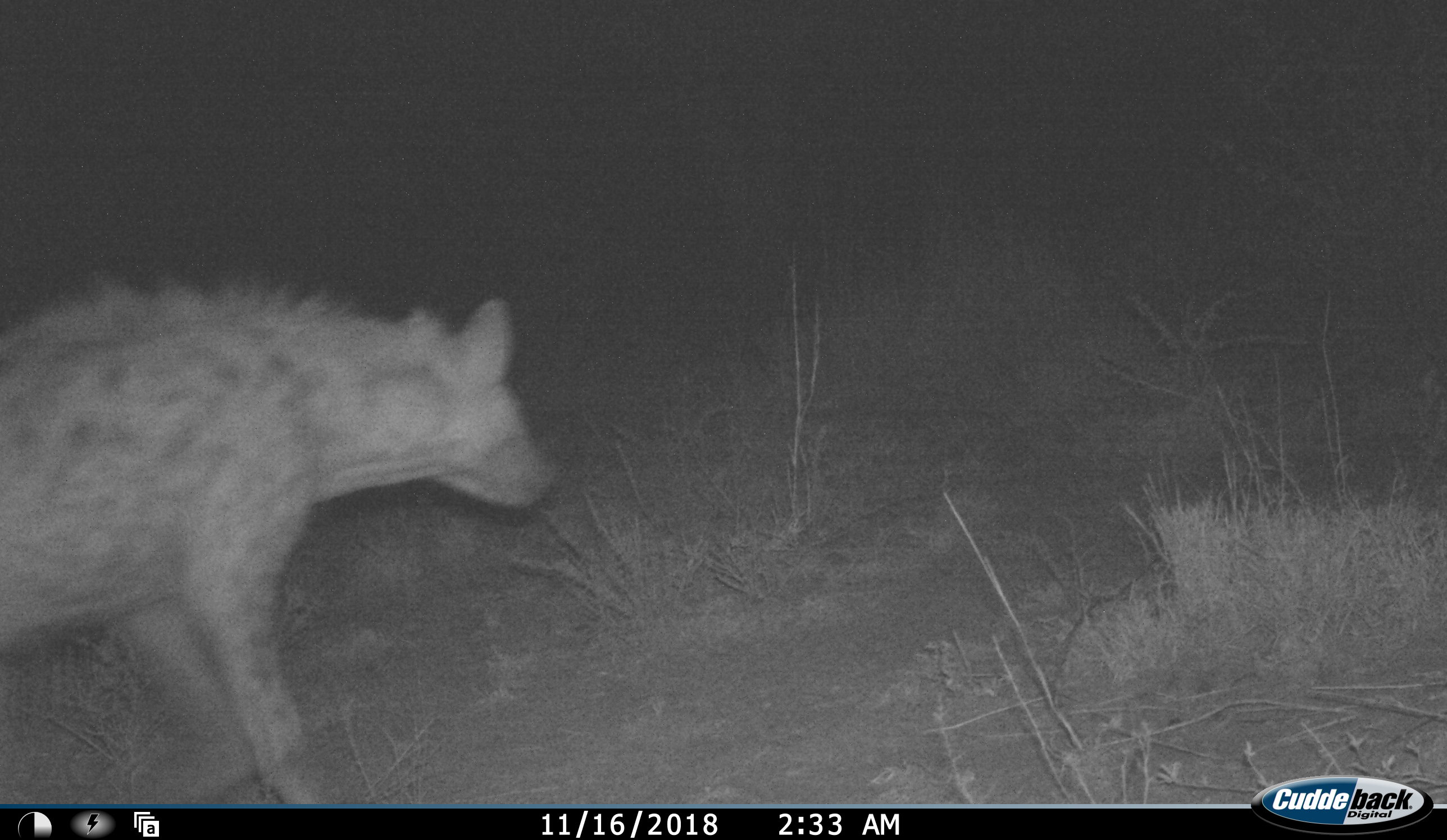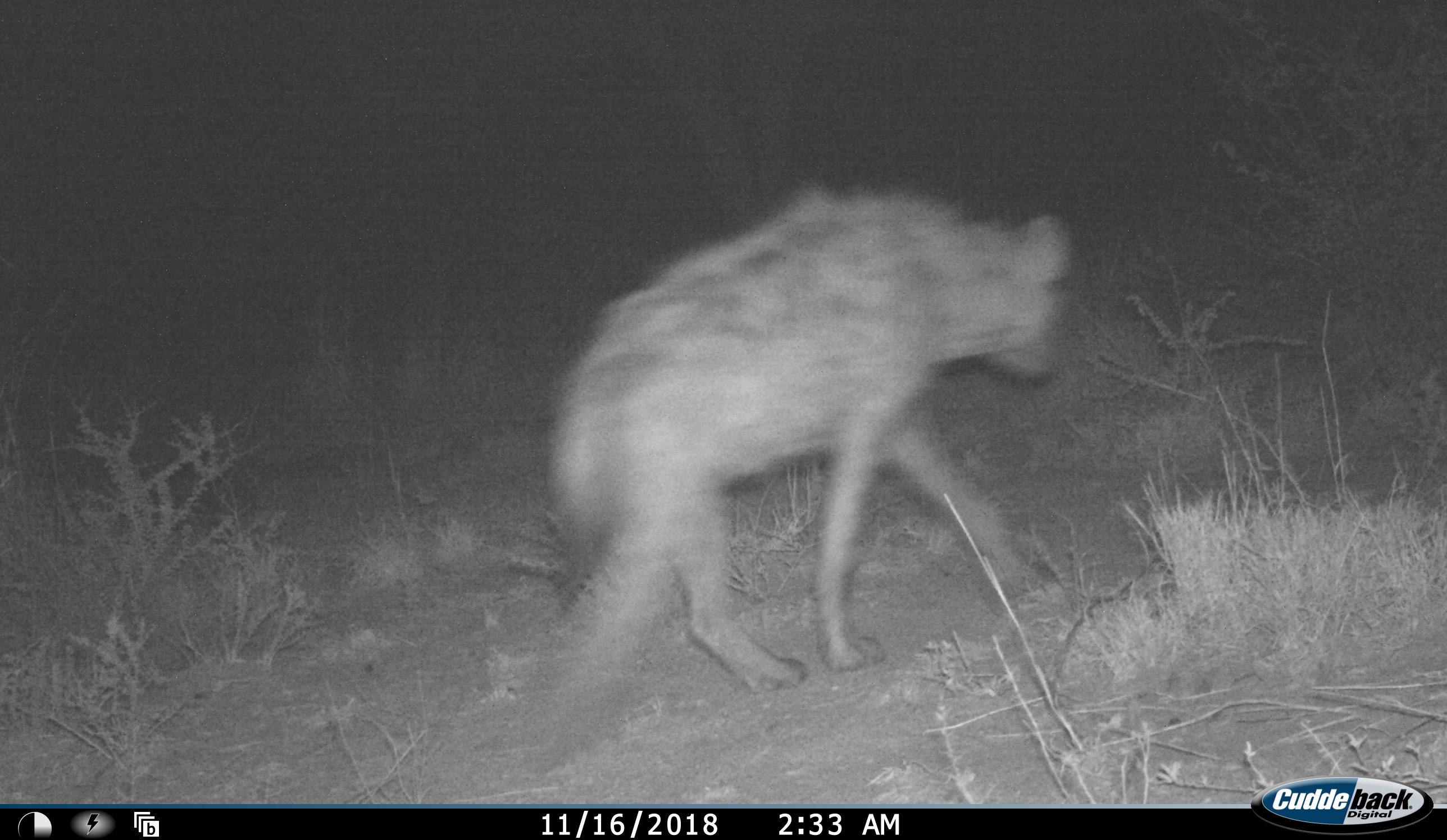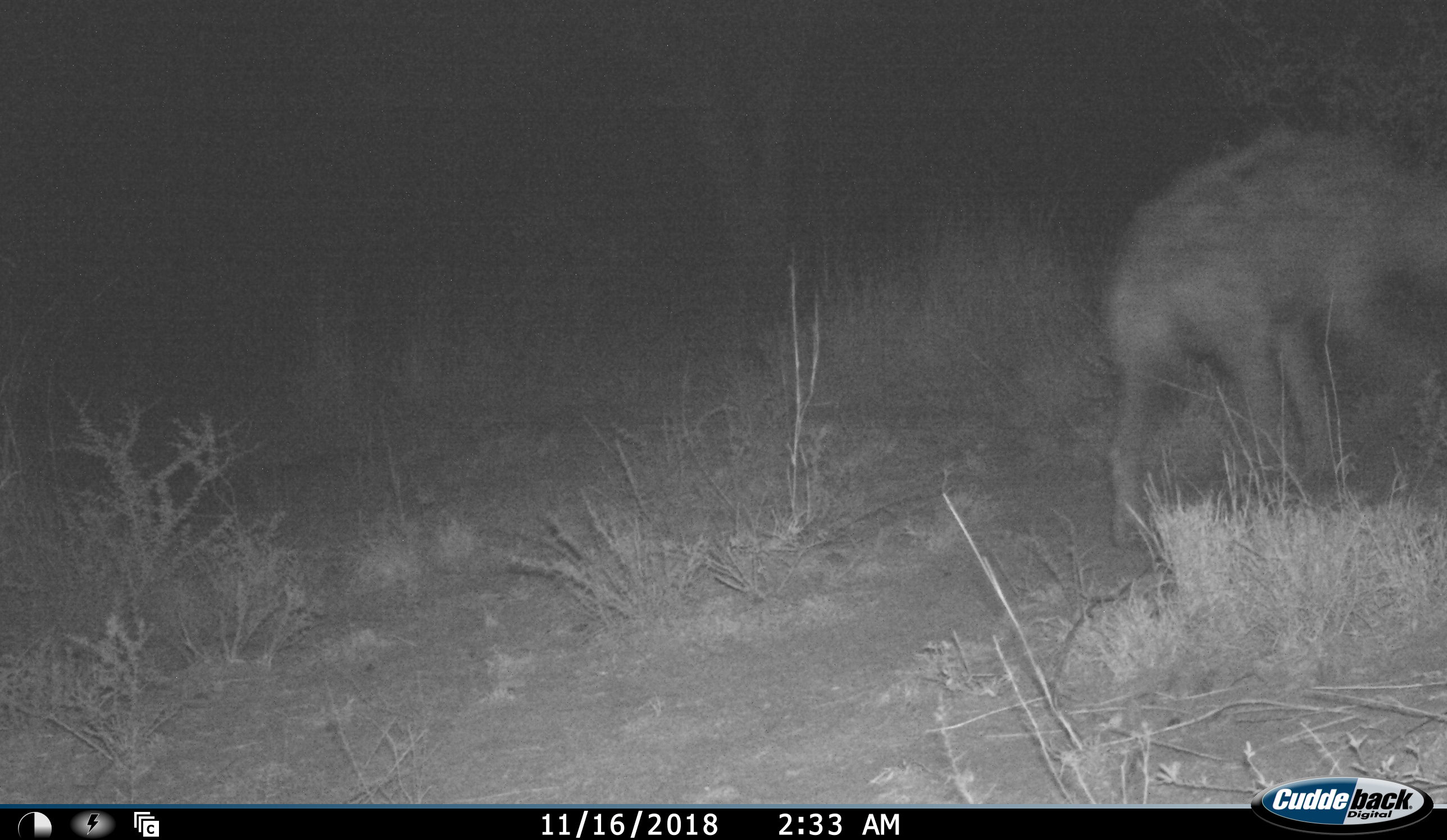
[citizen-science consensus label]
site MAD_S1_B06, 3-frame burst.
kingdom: Animalia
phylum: Chordata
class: Mammalia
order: Carnivora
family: Hyaenidae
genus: Crocuta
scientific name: Crocuta crocuta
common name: spotted hyena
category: hyenaspotted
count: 1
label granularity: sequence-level